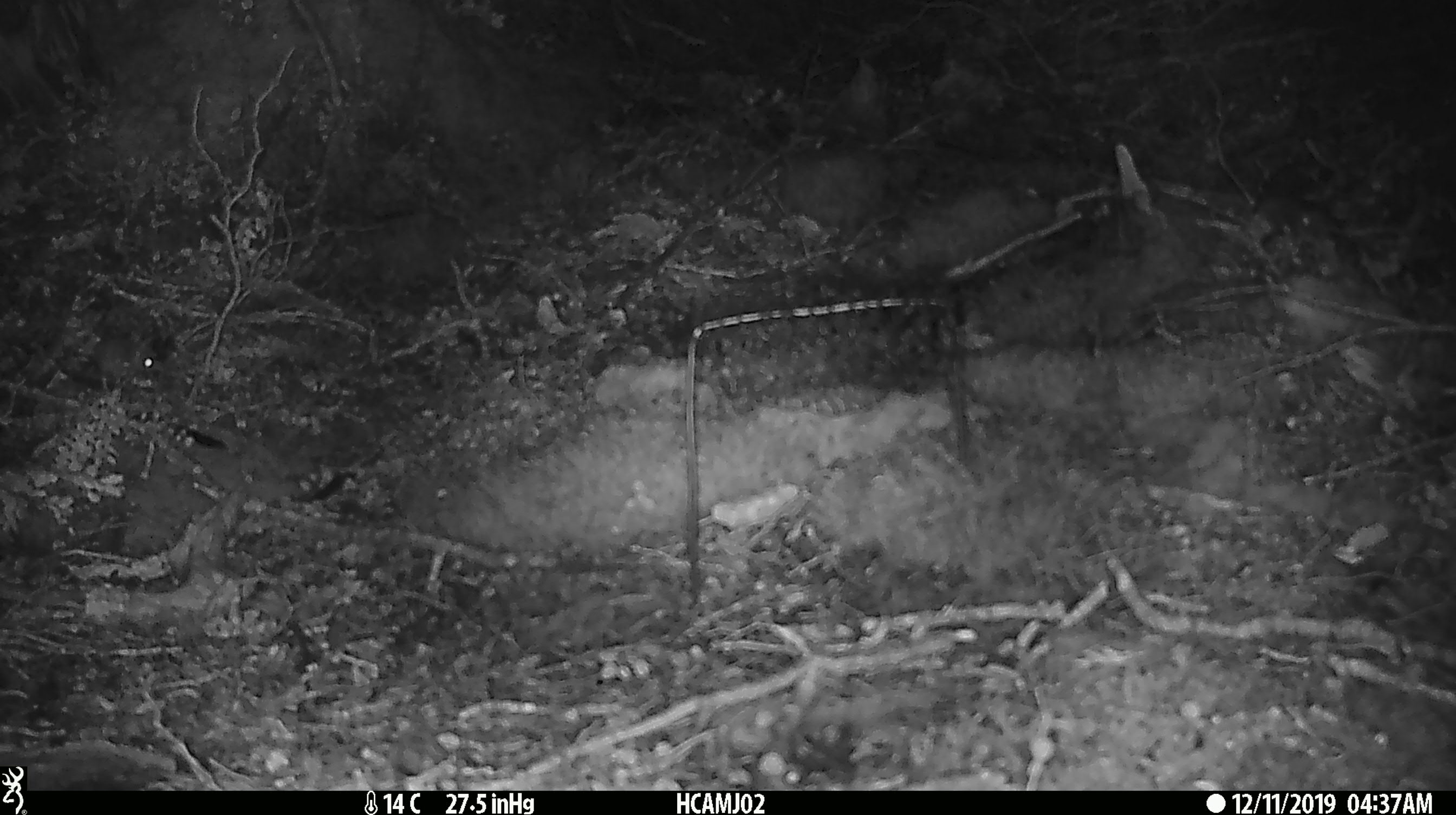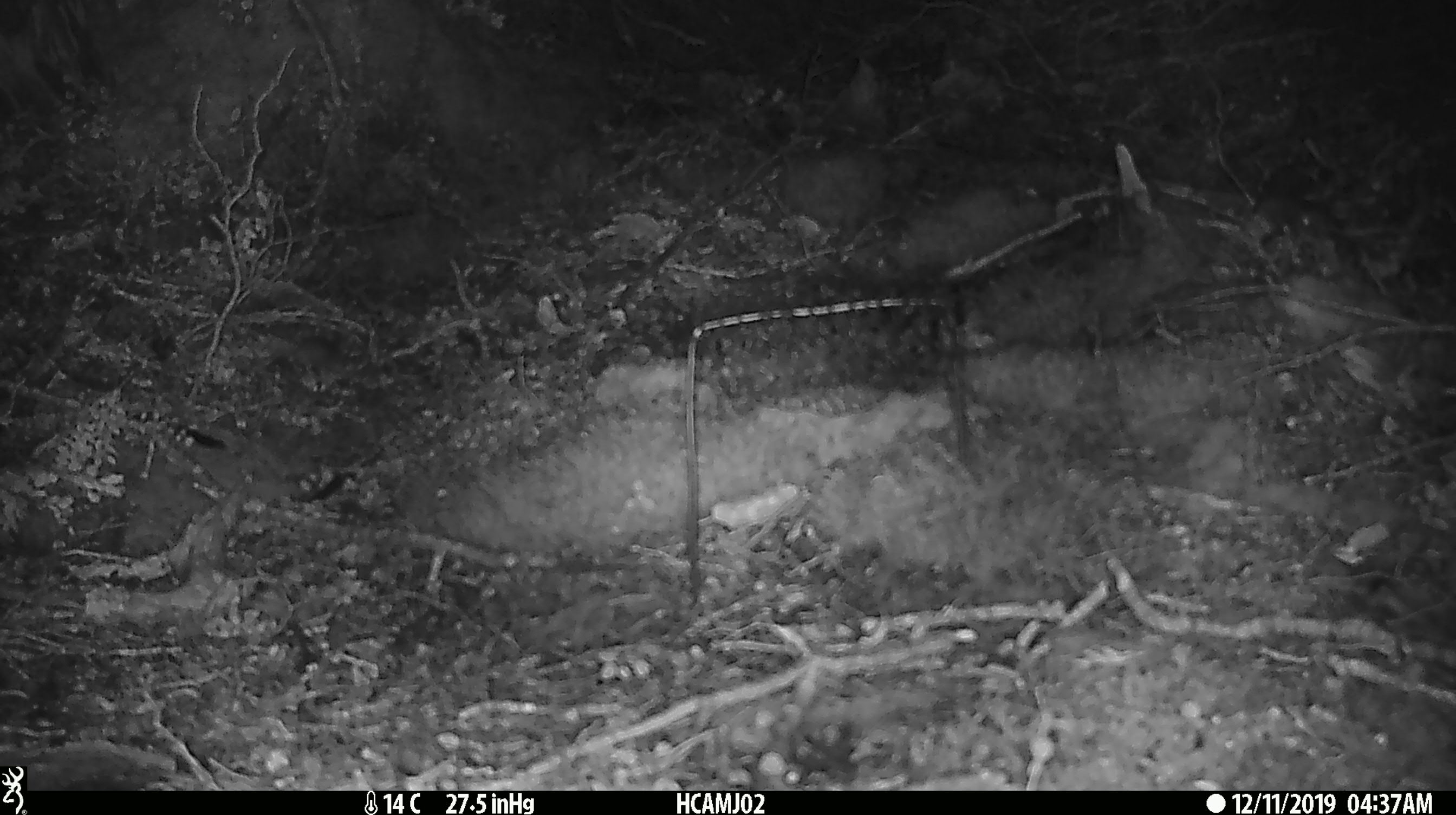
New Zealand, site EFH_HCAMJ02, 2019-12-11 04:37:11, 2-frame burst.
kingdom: Animalia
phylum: Chordata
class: Mammalia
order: Rodentia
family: Muridae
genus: Mus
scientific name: Mus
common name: mouse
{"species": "mouse (Mus)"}